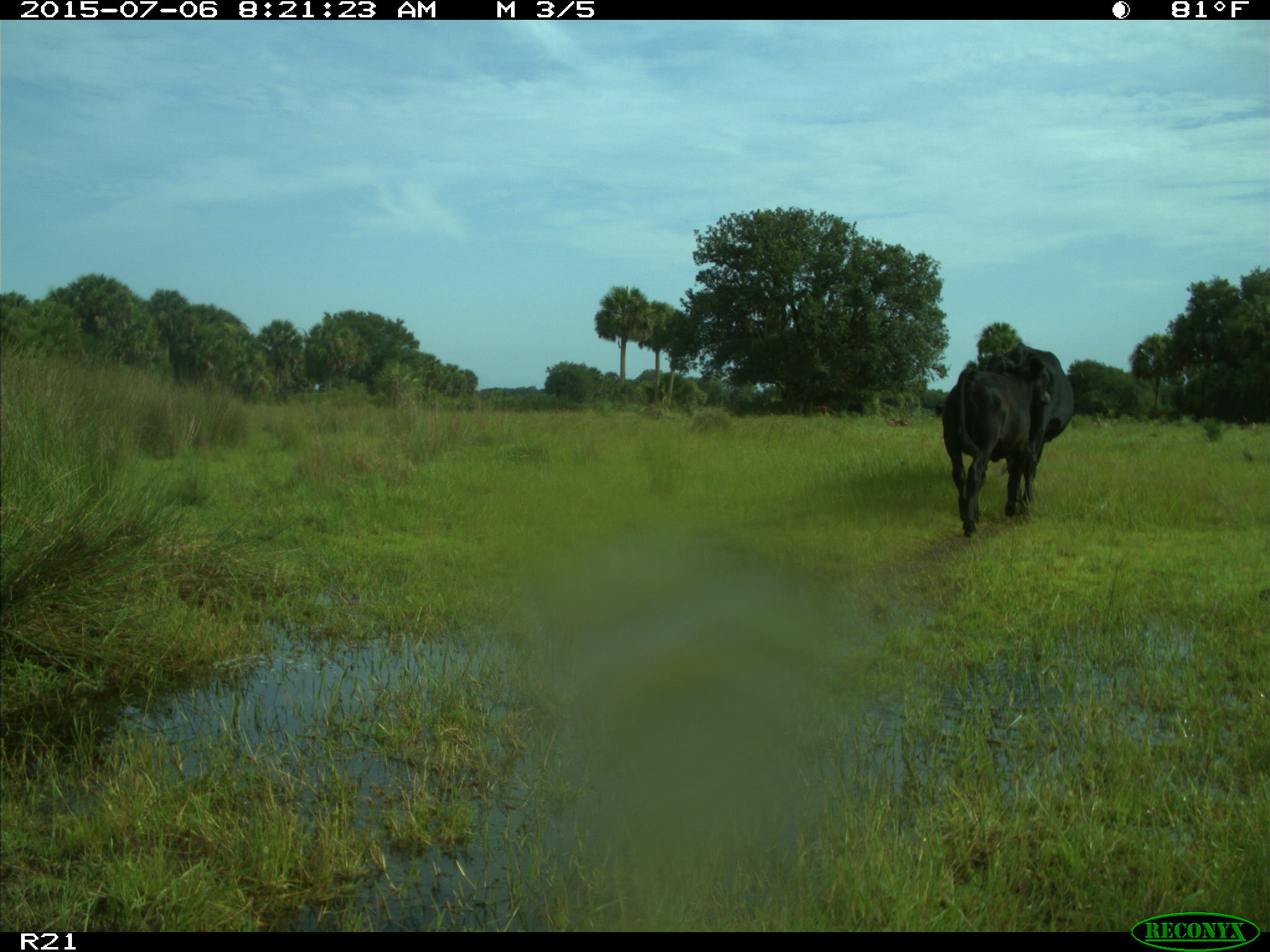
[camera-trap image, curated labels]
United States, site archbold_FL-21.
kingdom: Animalia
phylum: Chordata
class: Mammalia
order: Artiodactyla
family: Bovidae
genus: Bos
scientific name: Bos taurus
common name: domestic cow